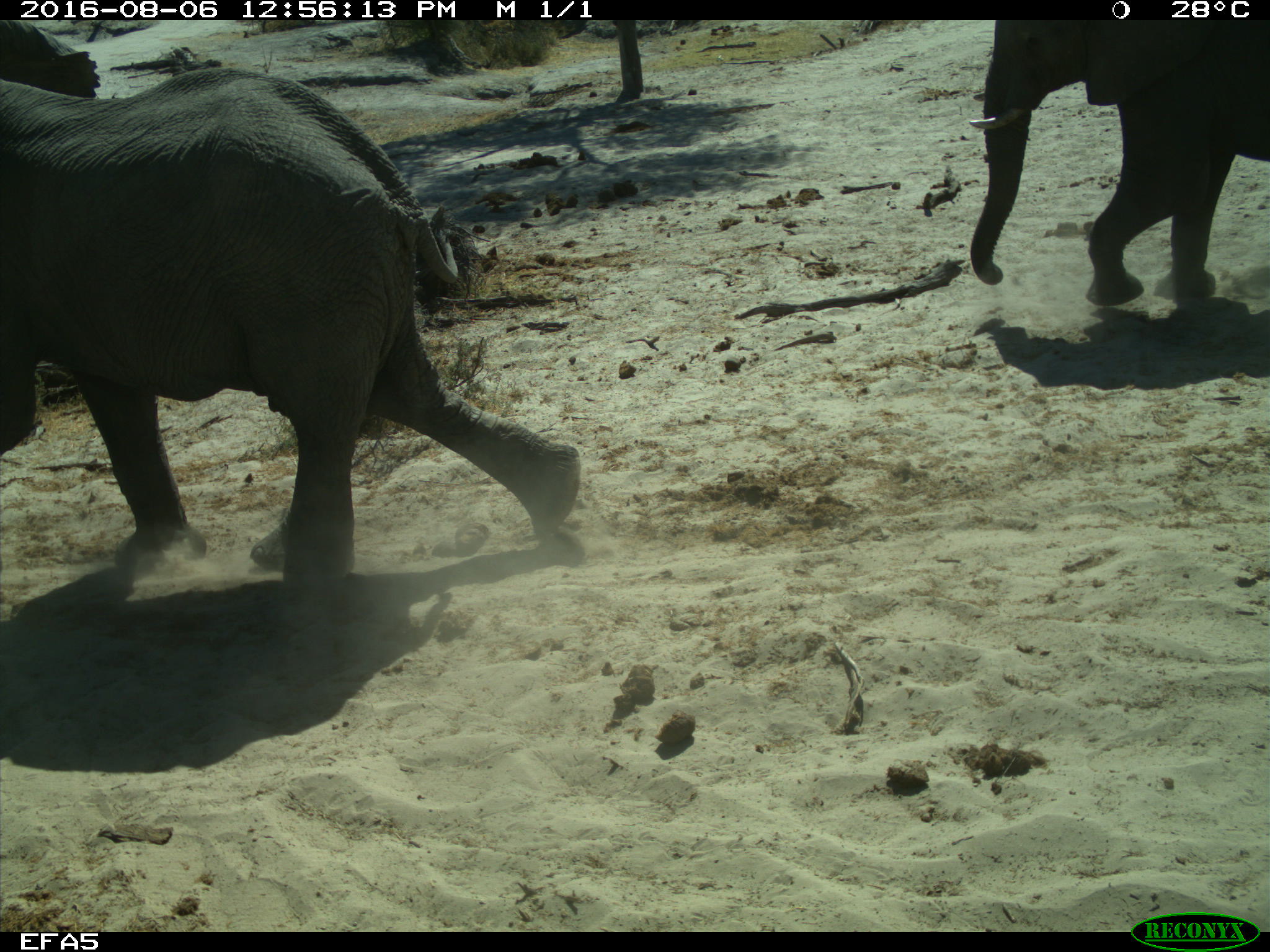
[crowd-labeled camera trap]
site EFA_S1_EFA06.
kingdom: Animalia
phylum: Chordata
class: Mammalia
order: Proboscidea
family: Elephantidae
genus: Loxodonta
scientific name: Loxodonta africana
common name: african bush elephant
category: elephant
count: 2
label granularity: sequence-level